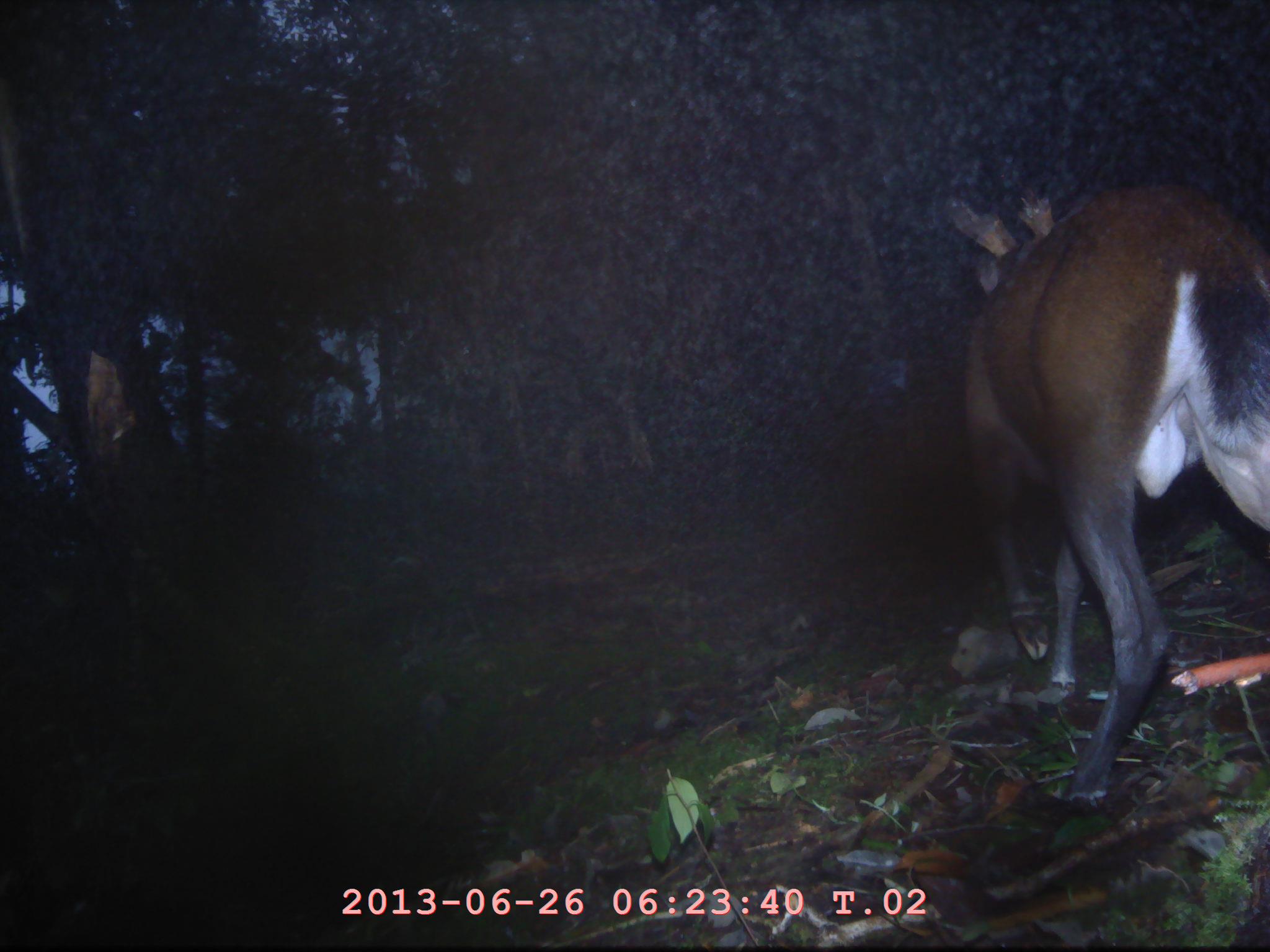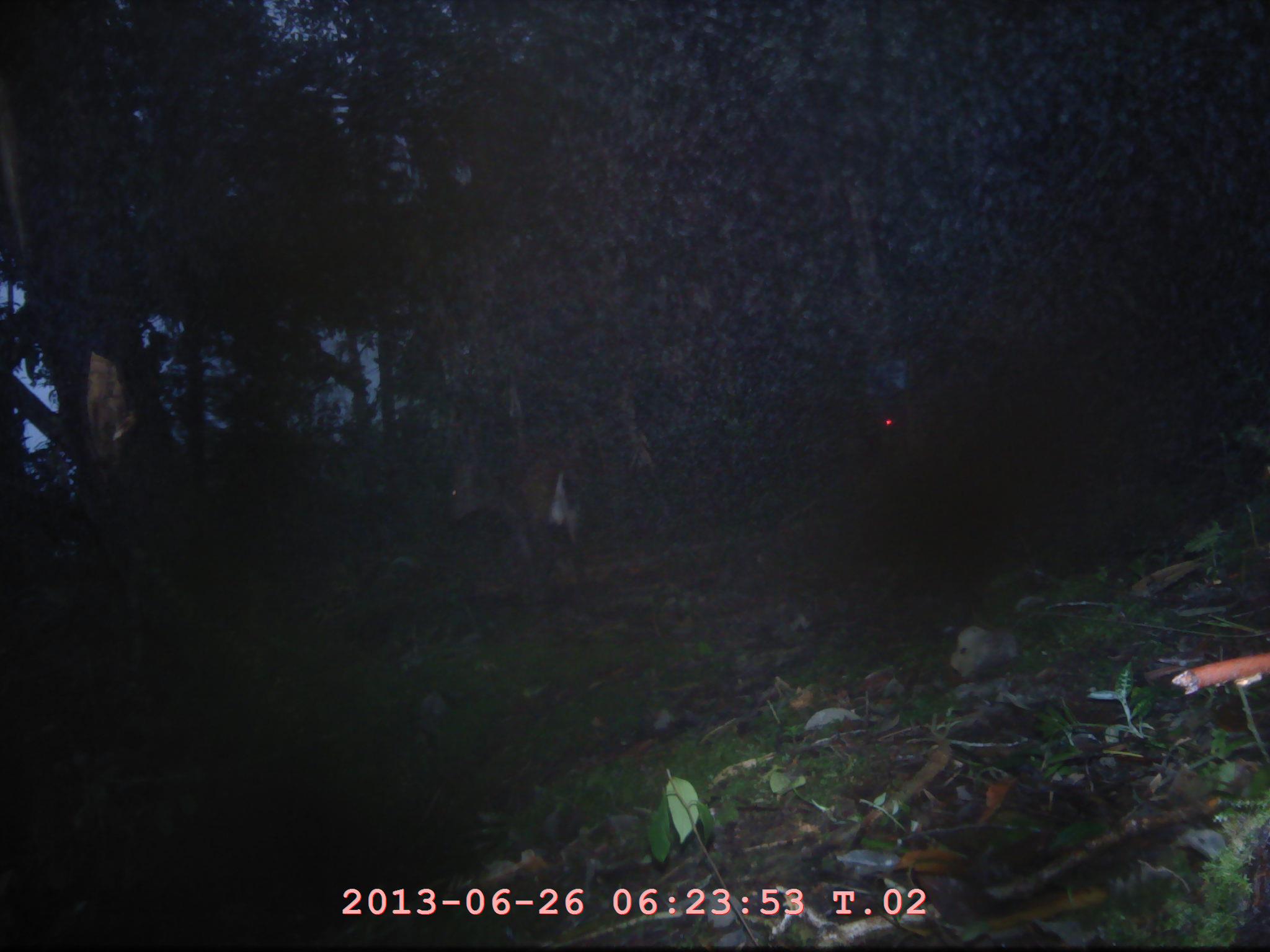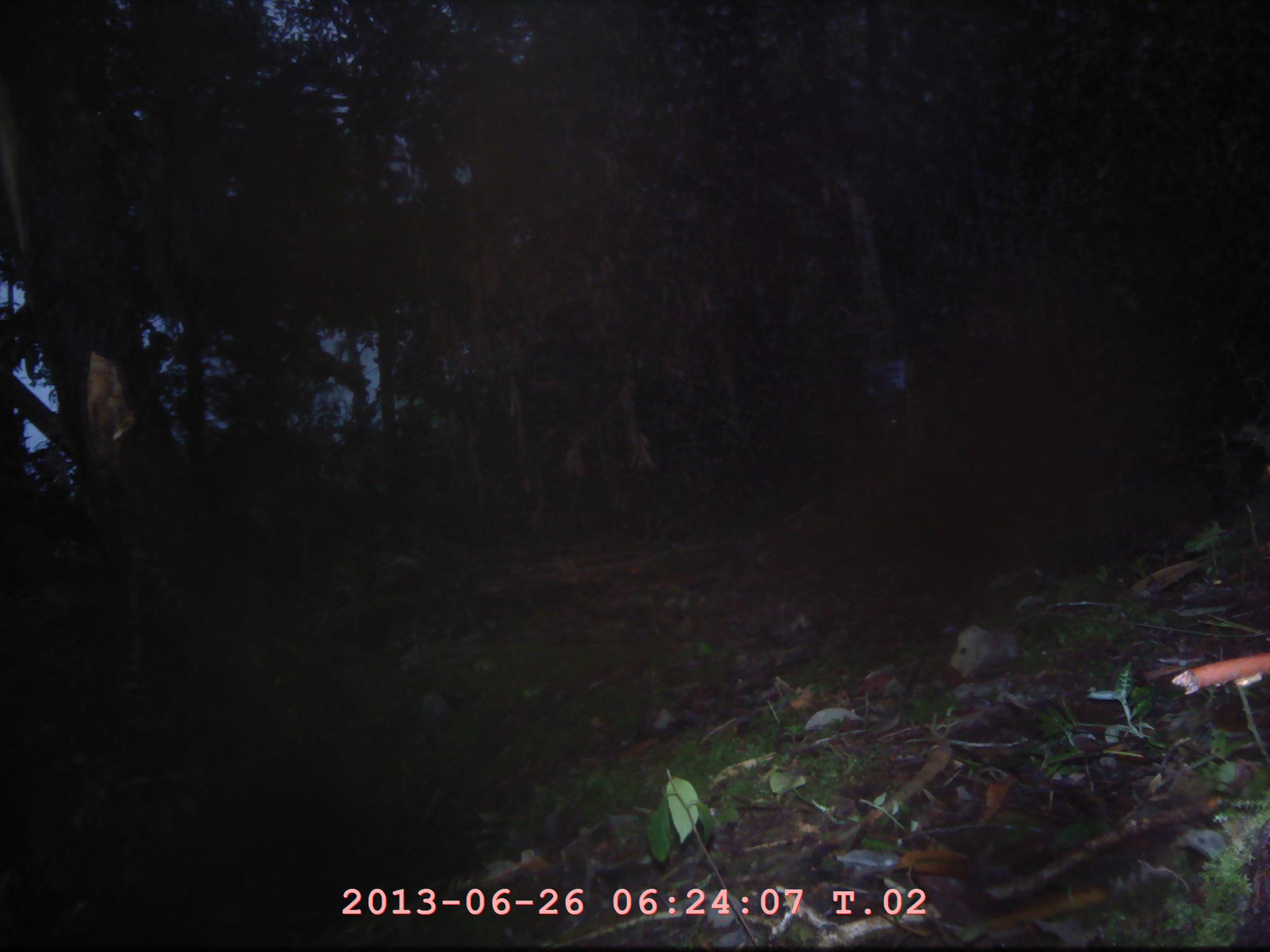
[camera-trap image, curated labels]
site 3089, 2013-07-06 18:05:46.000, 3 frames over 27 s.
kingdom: Animalia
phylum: Chordata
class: Mammalia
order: Artiodactyla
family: Cervidae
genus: Muntiacus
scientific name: Muntiacus muntjak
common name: southern red muntjac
Muntiacus muntjak (southern red muntjac), count 1.